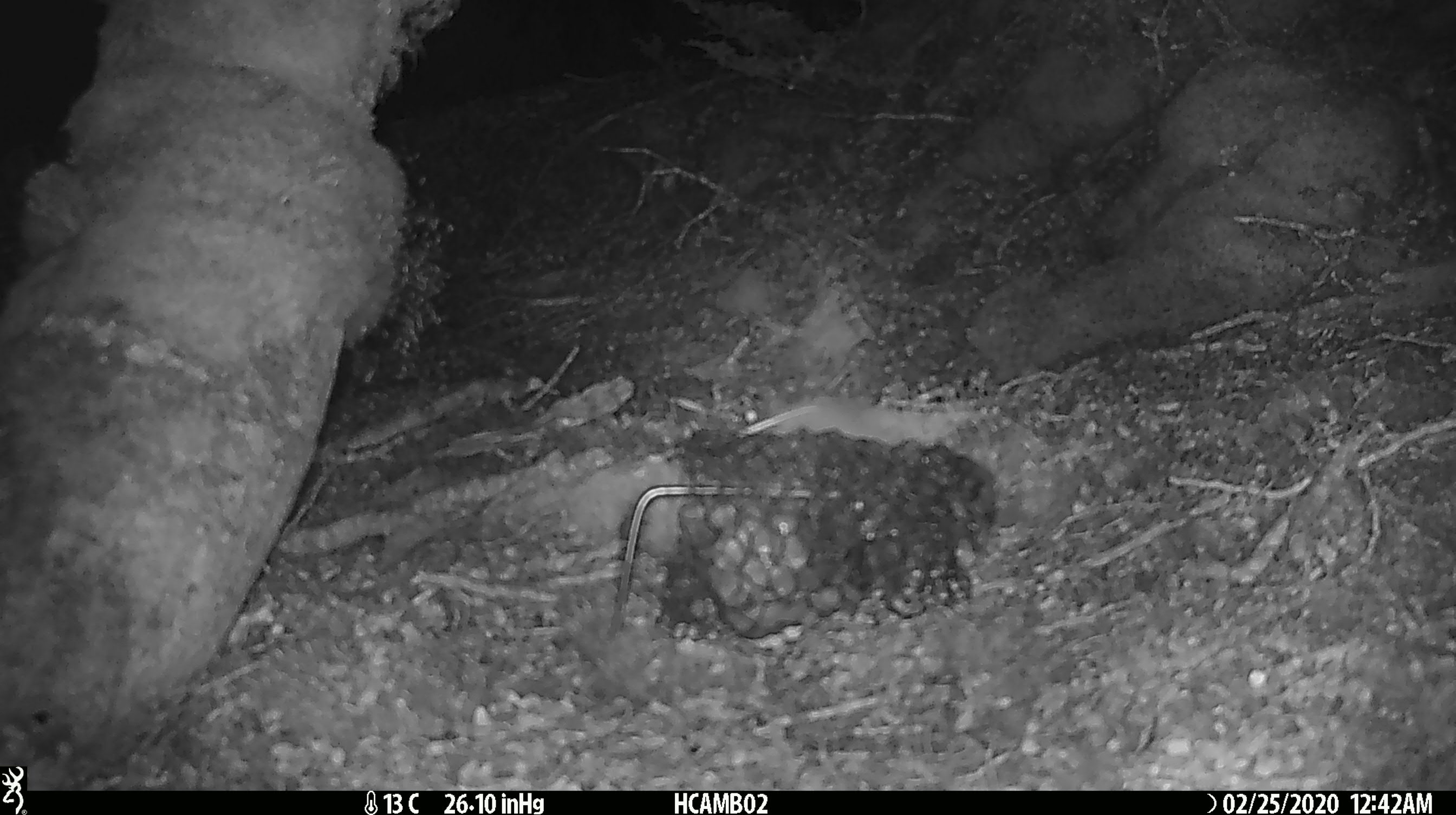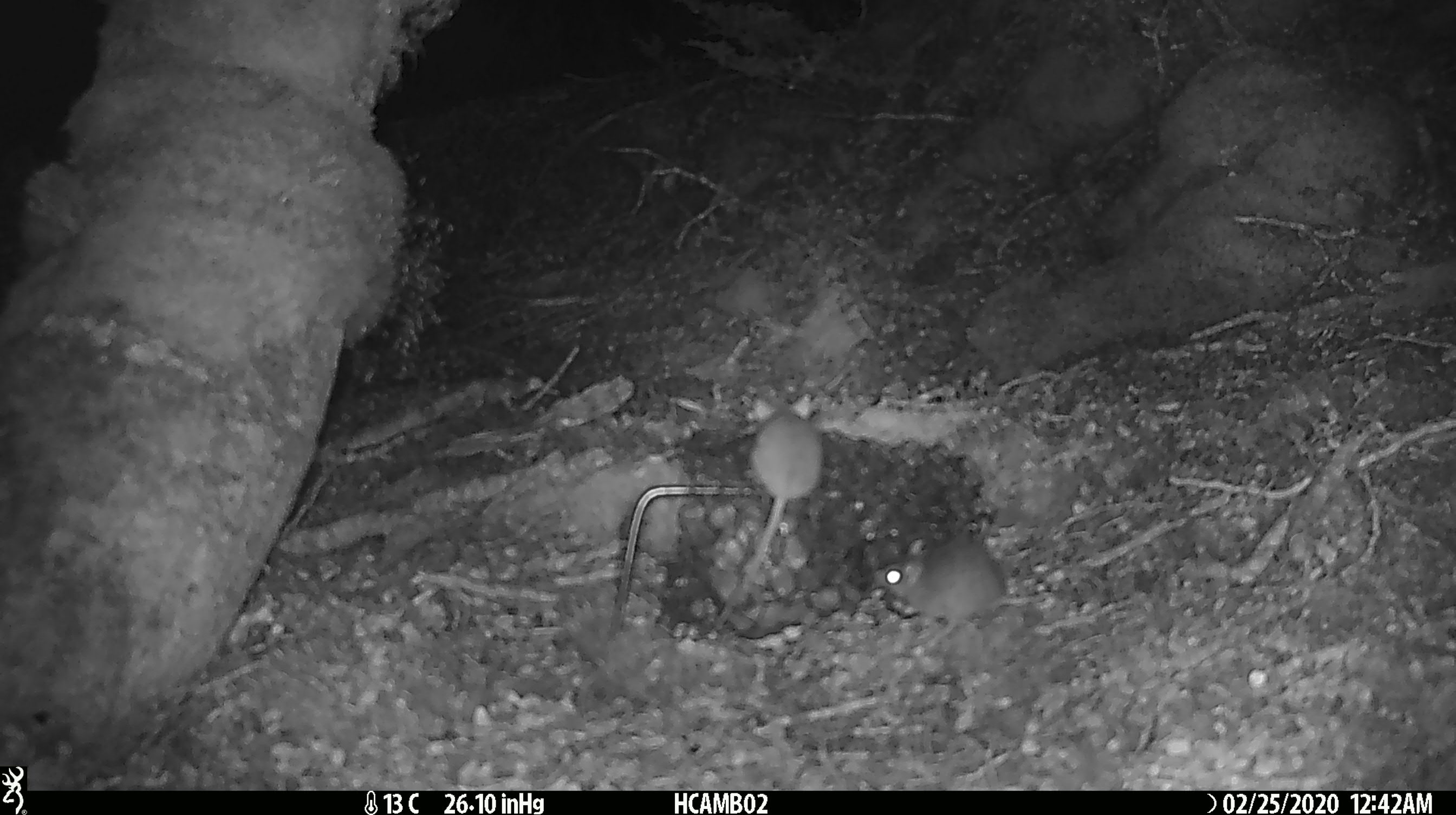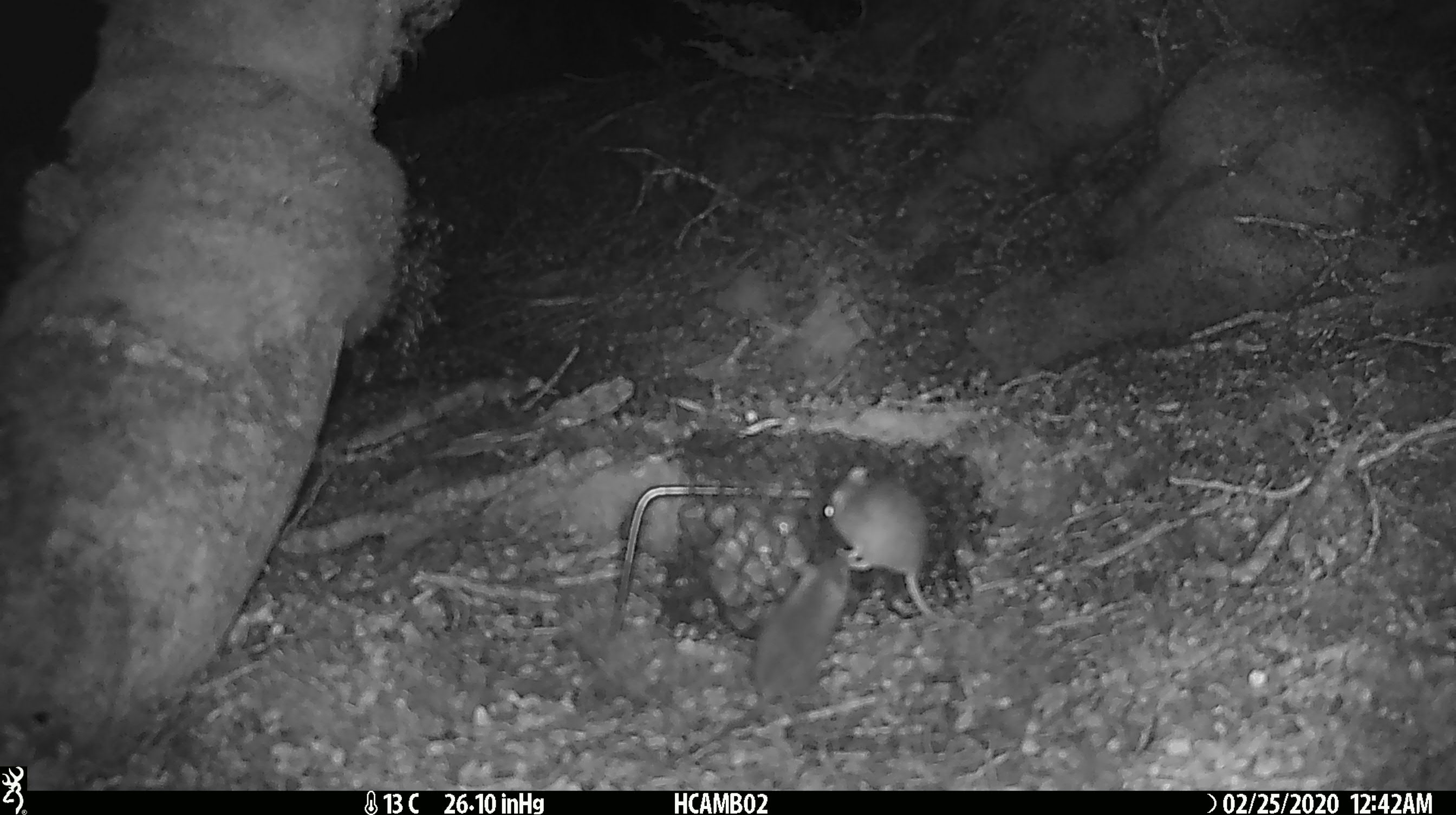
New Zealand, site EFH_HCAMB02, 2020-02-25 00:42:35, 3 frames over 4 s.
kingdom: Animalia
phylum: Chordata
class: Mammalia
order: Rodentia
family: Muridae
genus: Mus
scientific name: Mus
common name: mouse